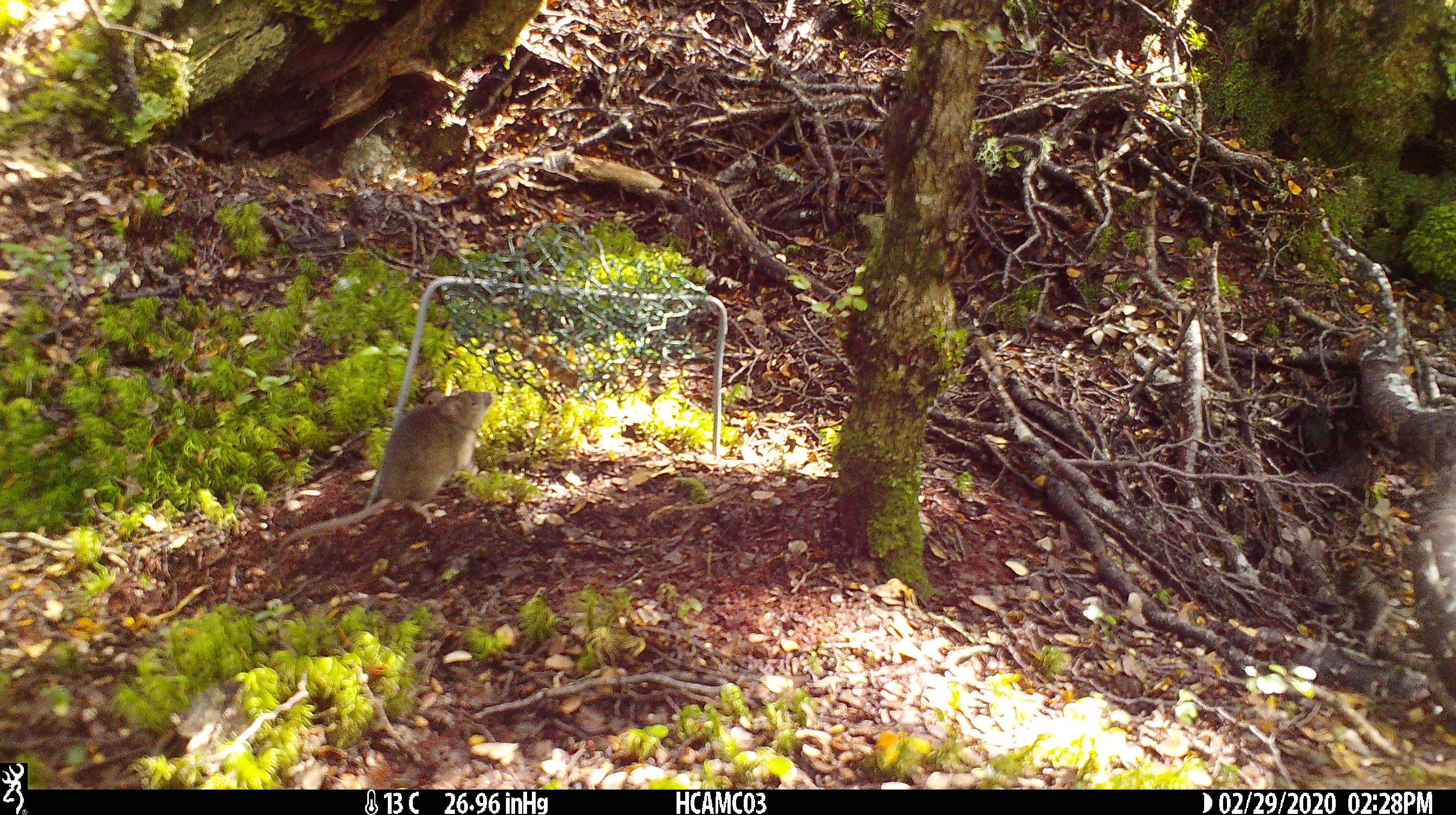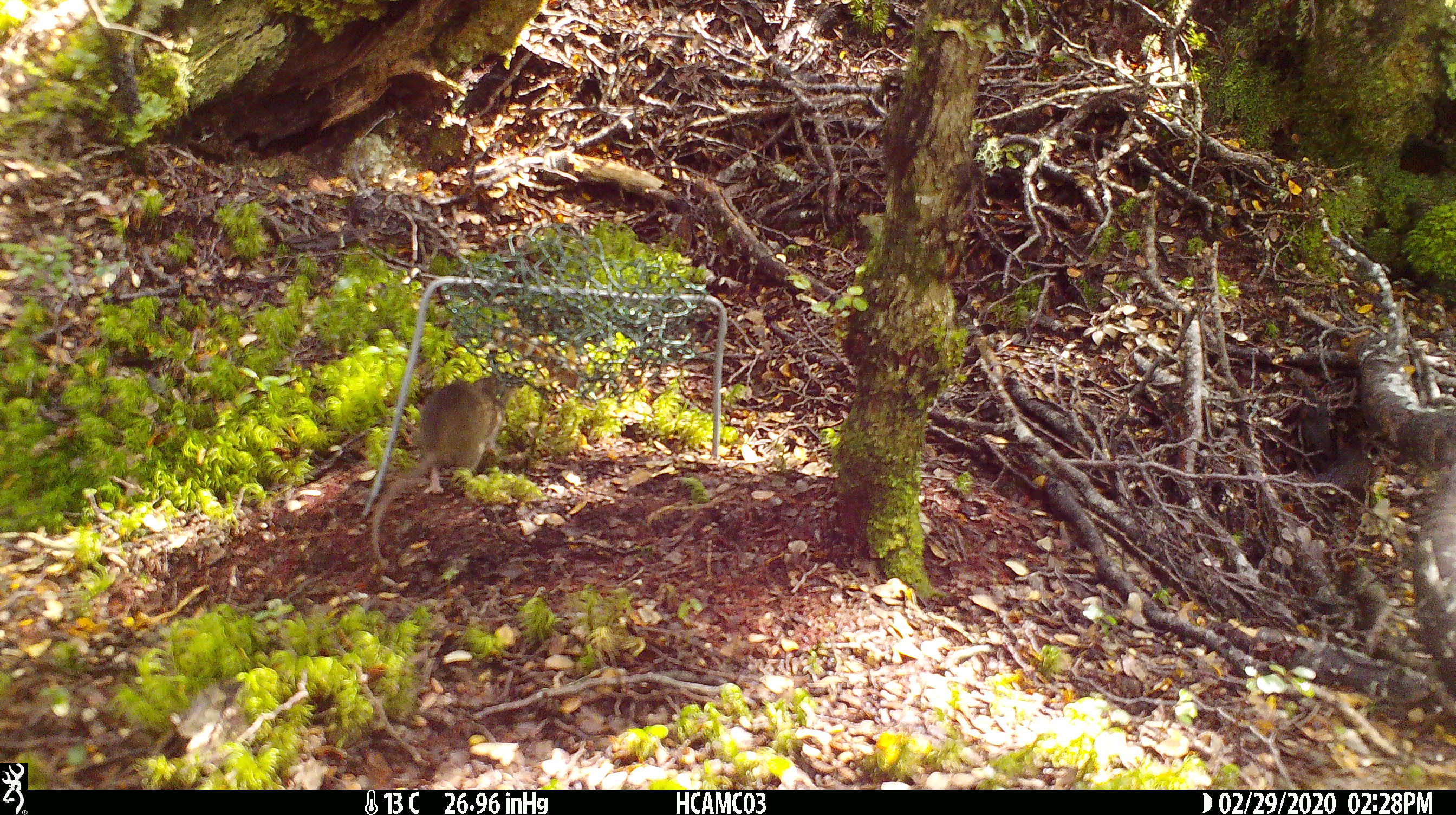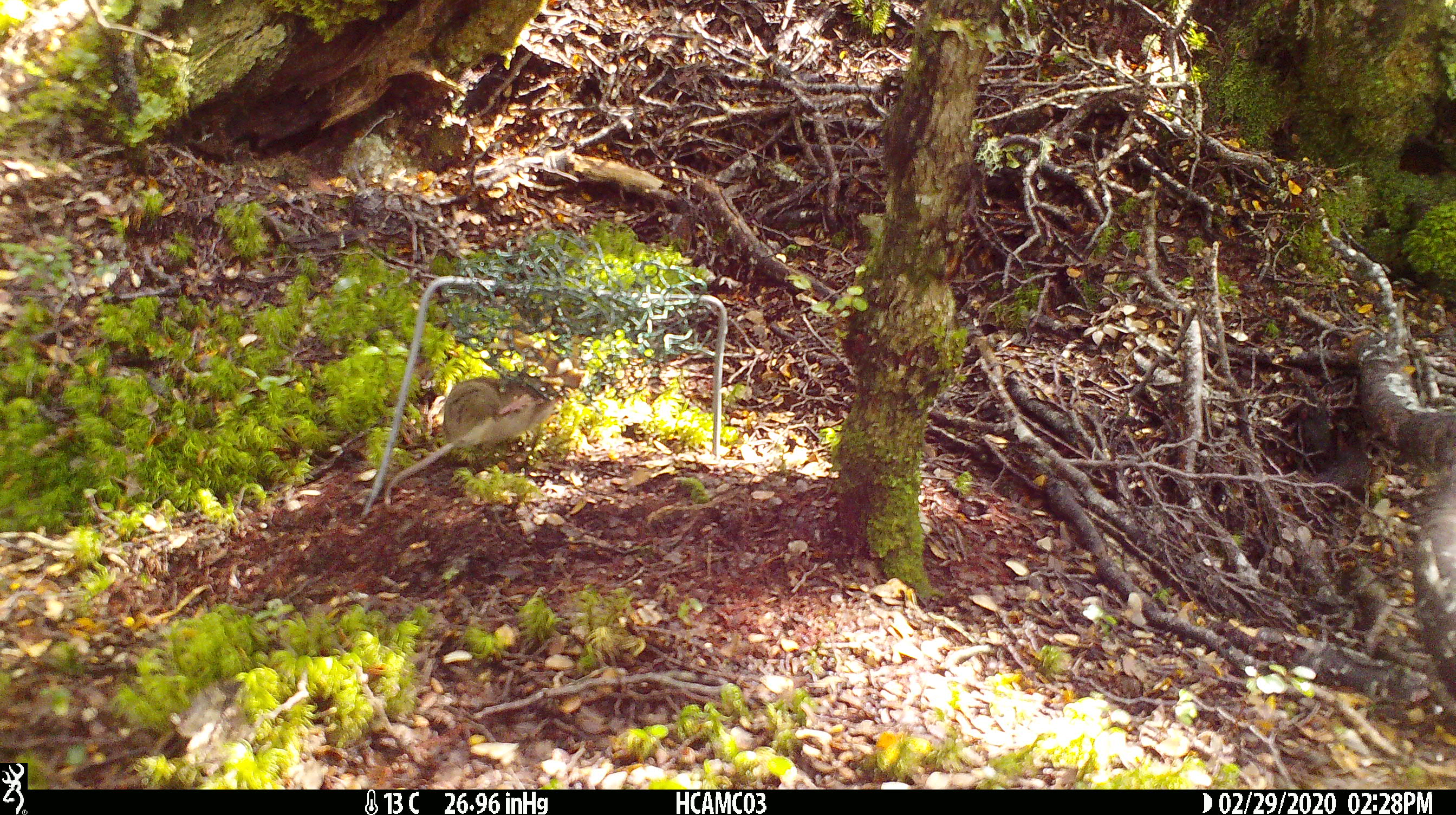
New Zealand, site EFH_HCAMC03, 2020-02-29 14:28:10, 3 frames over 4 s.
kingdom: Animalia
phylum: Chordata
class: Mammalia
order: Rodentia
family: Muridae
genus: Mus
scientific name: Mus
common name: mouse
Mouse (Mus).